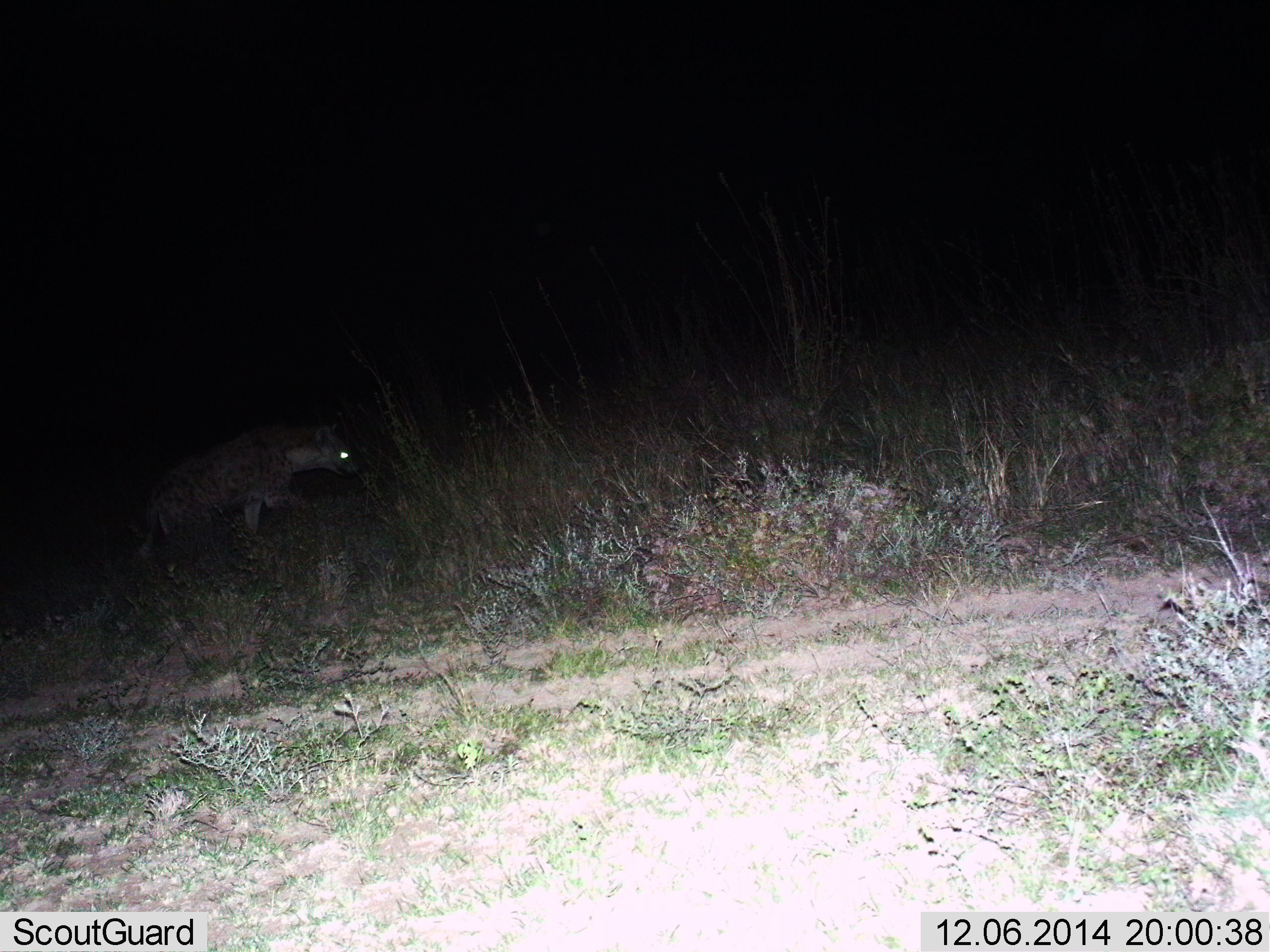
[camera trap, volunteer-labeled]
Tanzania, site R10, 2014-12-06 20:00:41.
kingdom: Animalia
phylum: Chordata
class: Mammalia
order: Carnivora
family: Hyaenidae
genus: Crocuta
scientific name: Crocuta crocuta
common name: spotted hyena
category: hyenaspotted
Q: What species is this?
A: Hyenaspotted (spotted hyena) (Crocuta crocuta).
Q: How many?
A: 1.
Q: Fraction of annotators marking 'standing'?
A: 30%.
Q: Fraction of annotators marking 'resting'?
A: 0%.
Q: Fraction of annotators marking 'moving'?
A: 80%.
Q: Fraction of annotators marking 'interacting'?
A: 0%.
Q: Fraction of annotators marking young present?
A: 0%.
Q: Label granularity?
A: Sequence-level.